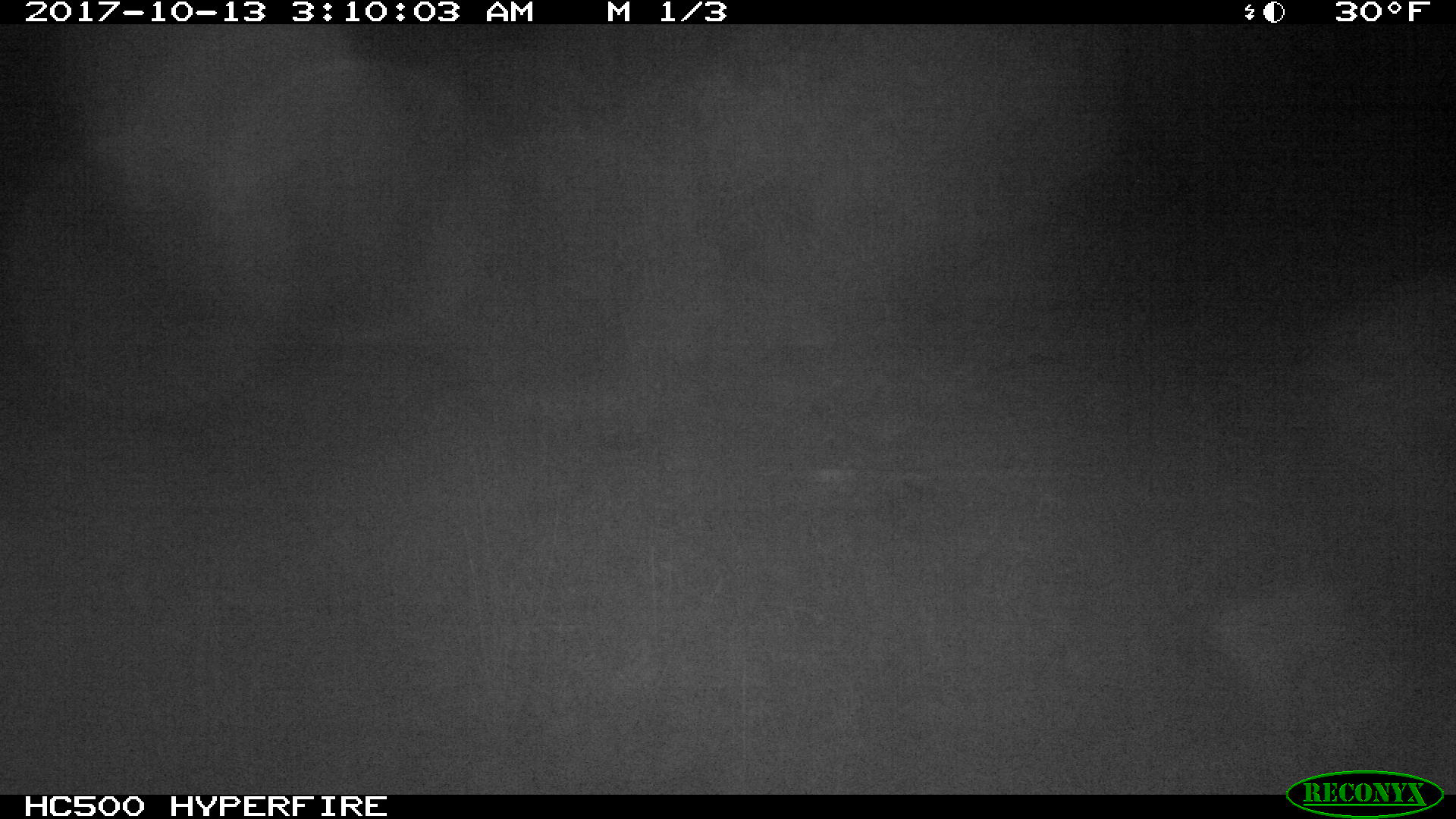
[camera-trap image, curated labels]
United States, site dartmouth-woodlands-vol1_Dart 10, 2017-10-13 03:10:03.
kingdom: Animalia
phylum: Chordata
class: Mammalia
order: Artiodactyla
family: Cervidae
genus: Alces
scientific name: Alces alces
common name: moose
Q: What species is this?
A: Moose (Alces alces).